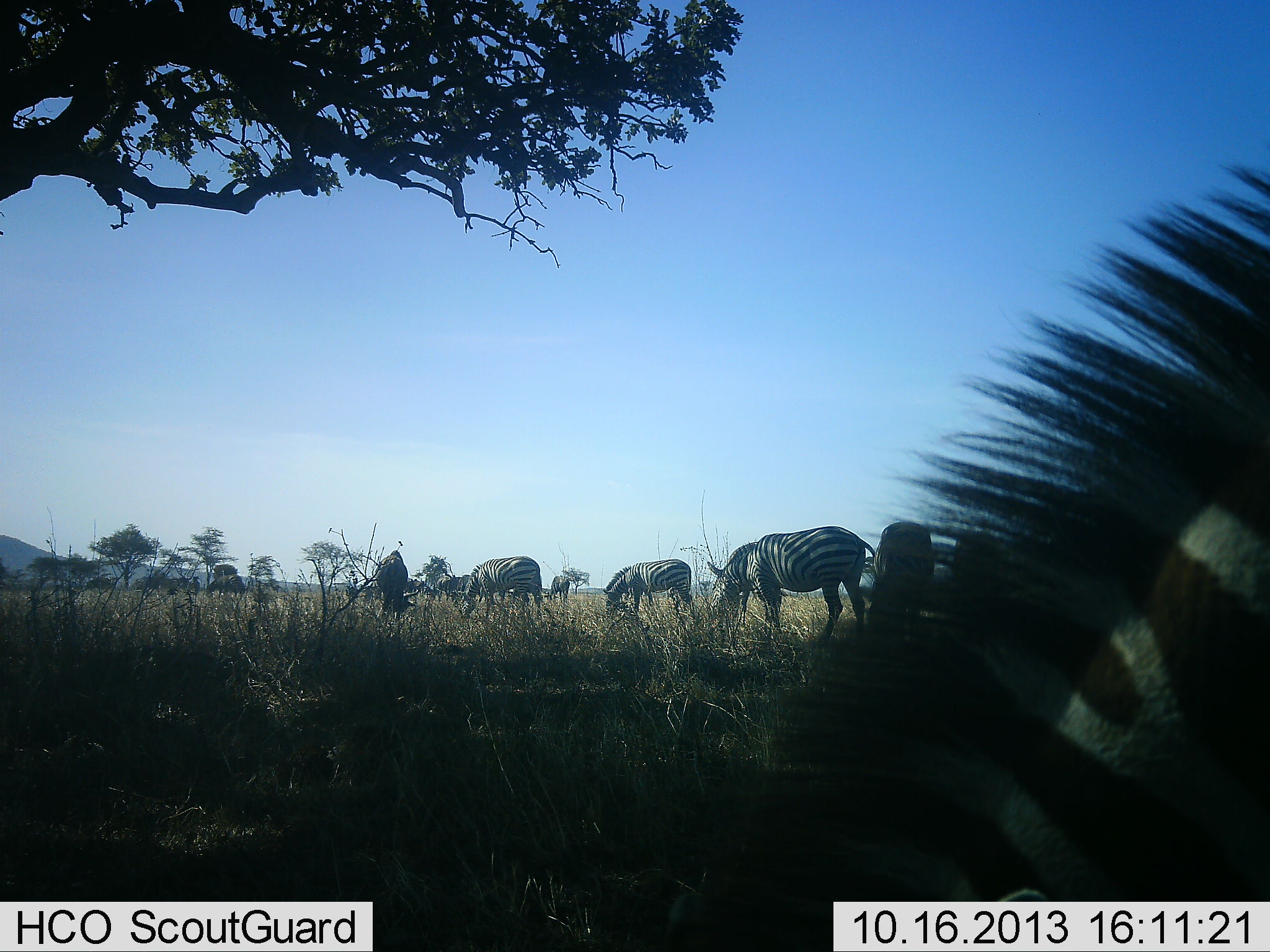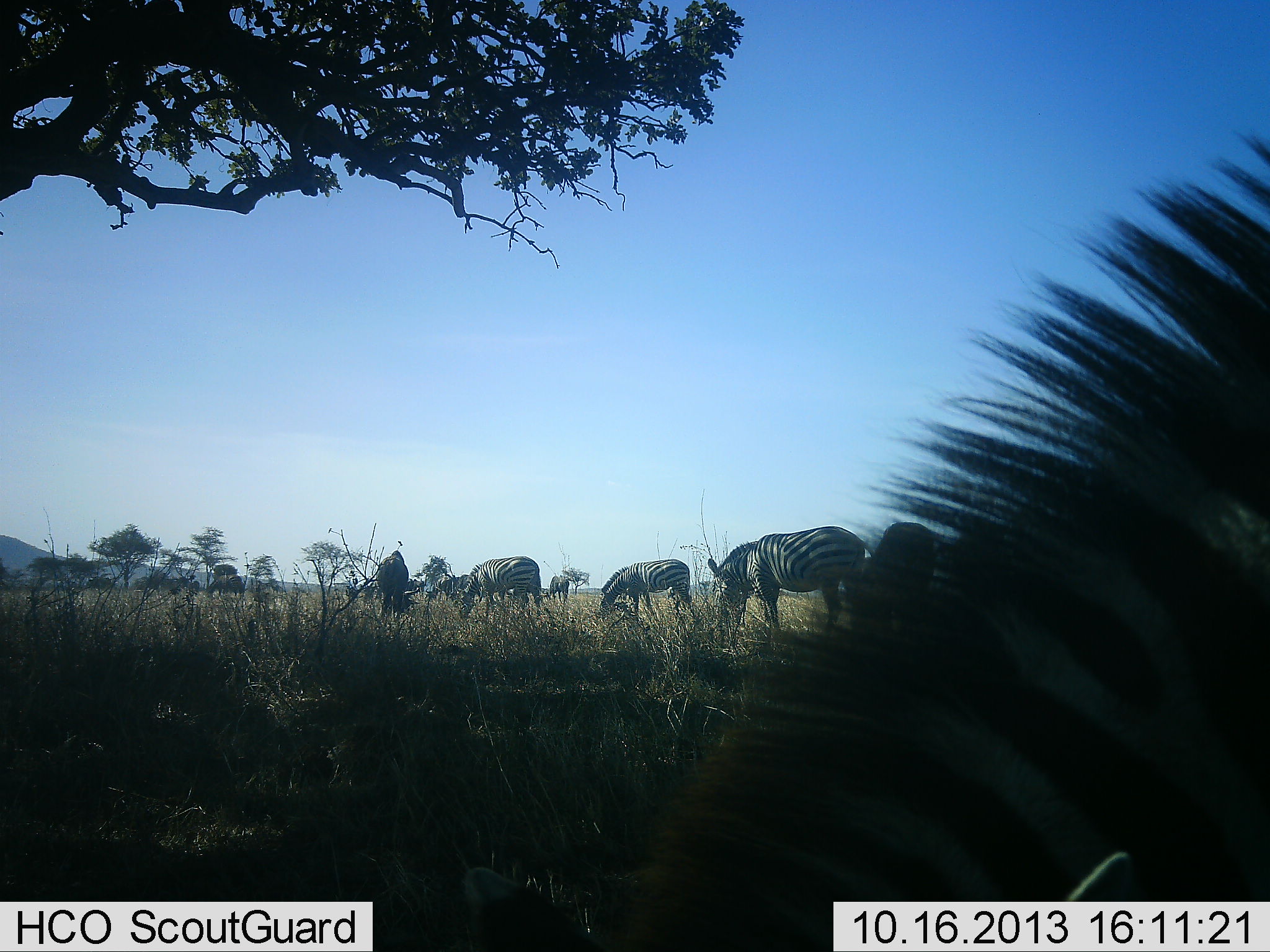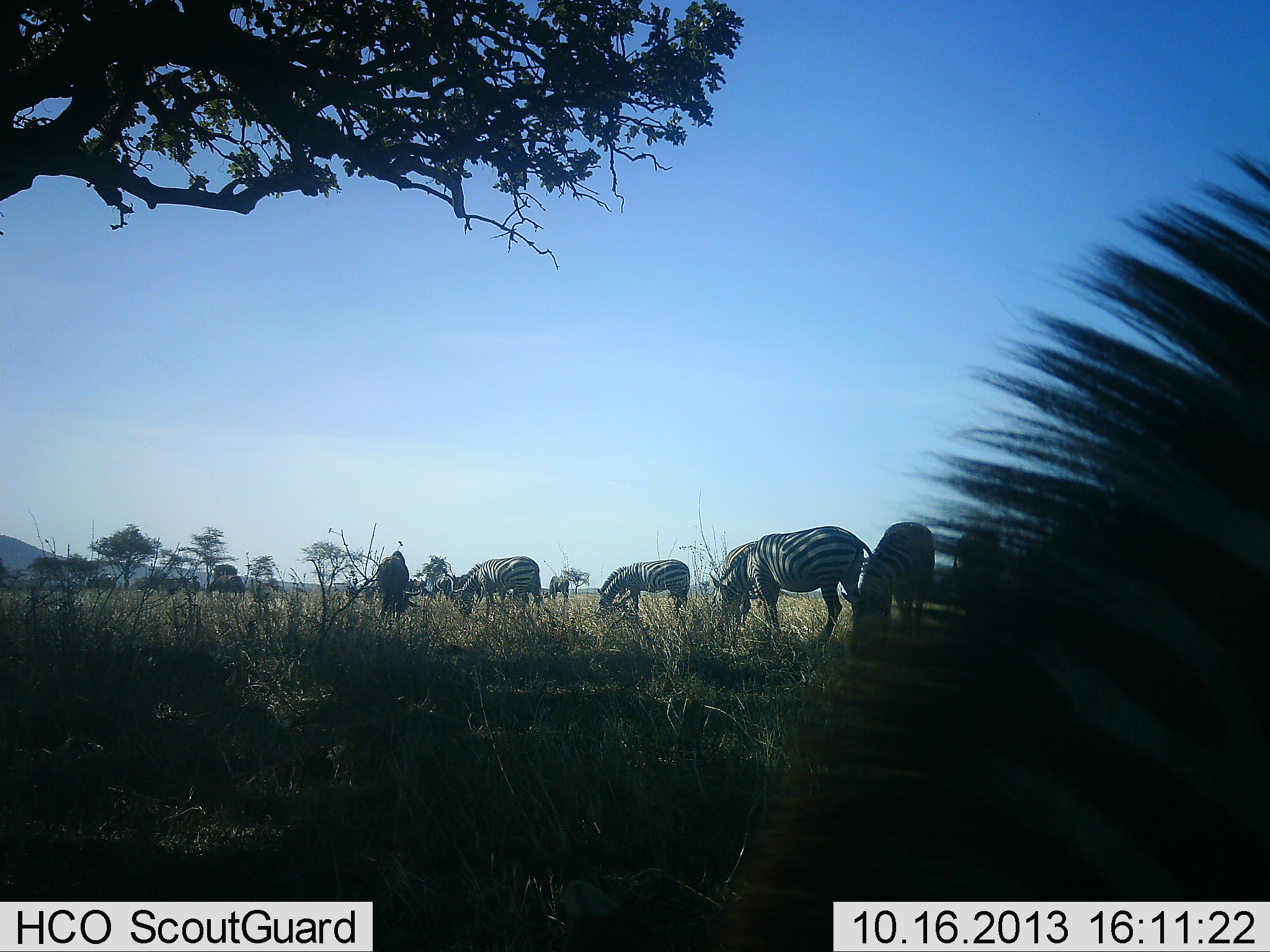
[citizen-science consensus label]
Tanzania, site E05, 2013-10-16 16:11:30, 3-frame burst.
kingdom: Animalia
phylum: Chordata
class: Mammalia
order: Perissodactyla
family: Equidae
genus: Equus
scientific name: Equus quagga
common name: plains zebra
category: zebra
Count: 8.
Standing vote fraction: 34%.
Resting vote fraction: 0%.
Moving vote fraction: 3%.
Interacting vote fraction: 0%.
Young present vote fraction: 0%.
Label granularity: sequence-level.